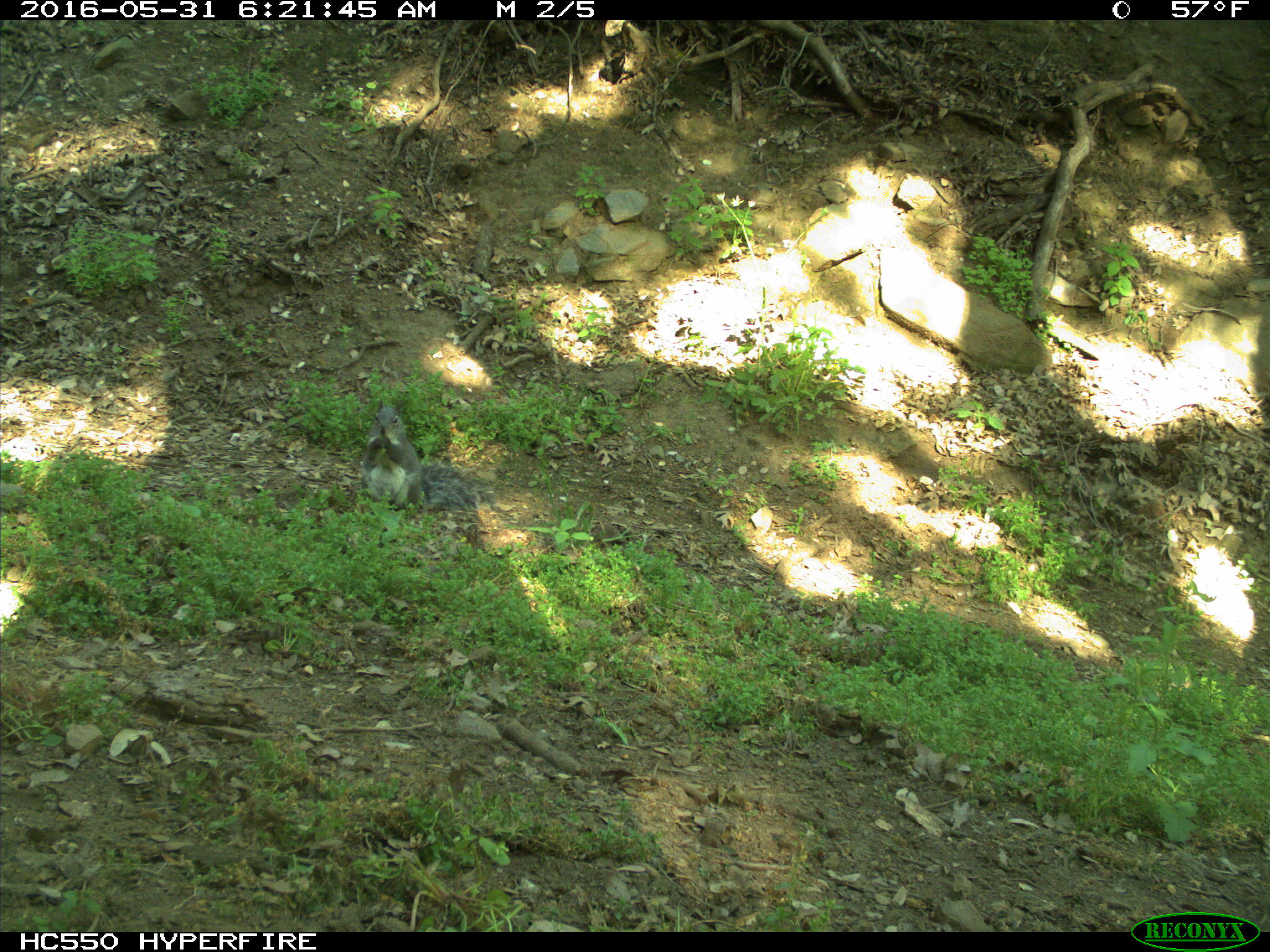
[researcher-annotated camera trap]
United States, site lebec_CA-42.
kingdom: Animalia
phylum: Chordata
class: Mammalia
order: Rodentia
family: Sciuridae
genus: Sciurus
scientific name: Sciurus carolinensis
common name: eastern gray squirrel